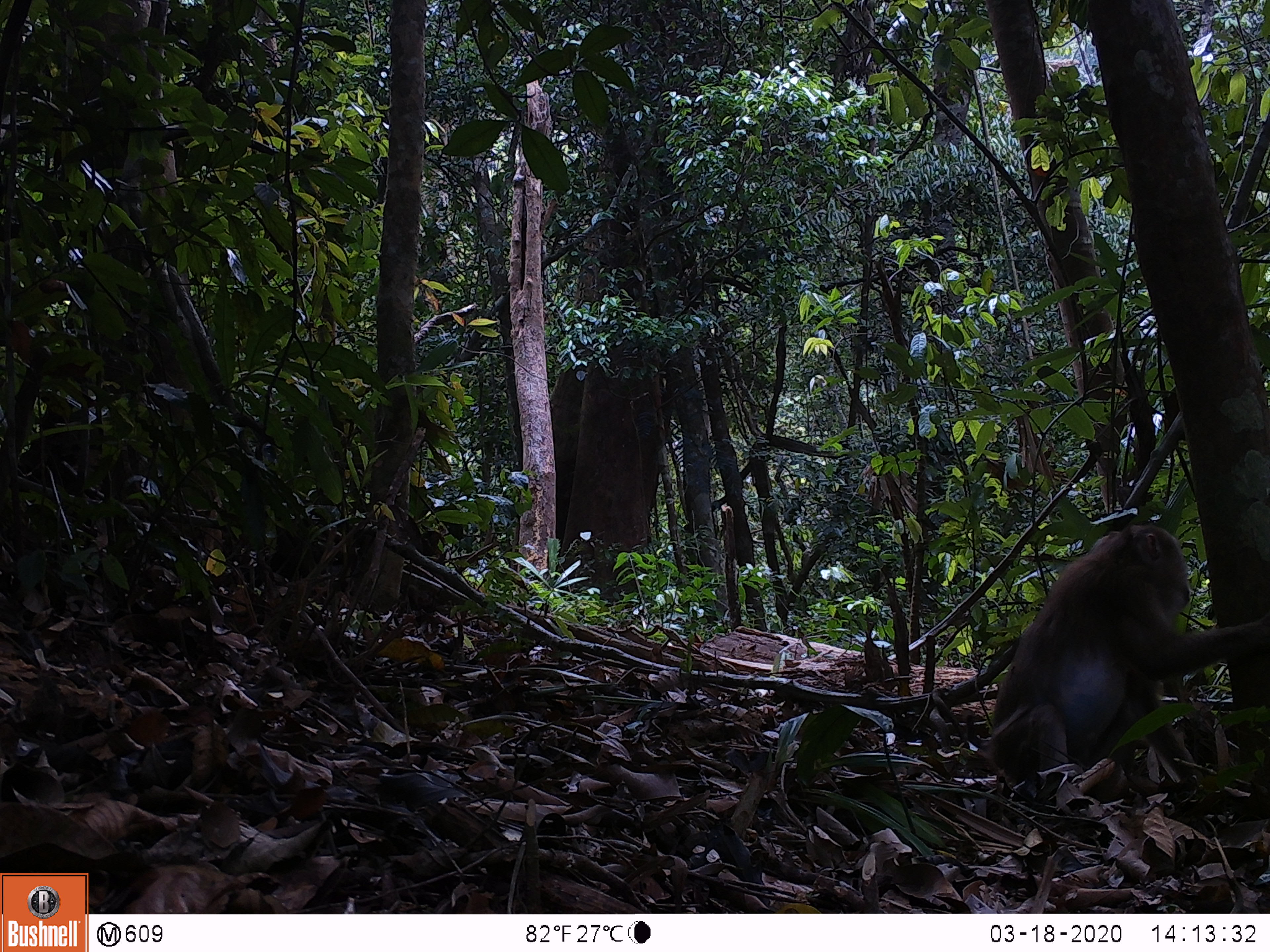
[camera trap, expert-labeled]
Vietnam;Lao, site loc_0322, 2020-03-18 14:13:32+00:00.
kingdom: Animalia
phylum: Chordata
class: Mammalia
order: Primates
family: Cercopithecidae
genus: Macaca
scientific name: Macaca nemestrina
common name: pig-tailed macaque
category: pig tailed macaque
Pig tailed macaque (pig-tailed macaque) (Macaca nemestrina). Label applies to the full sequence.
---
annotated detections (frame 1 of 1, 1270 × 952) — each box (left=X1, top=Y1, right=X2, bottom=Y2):
pig tailed macaque: (left=985, top=524, right=1270, bottom=782)